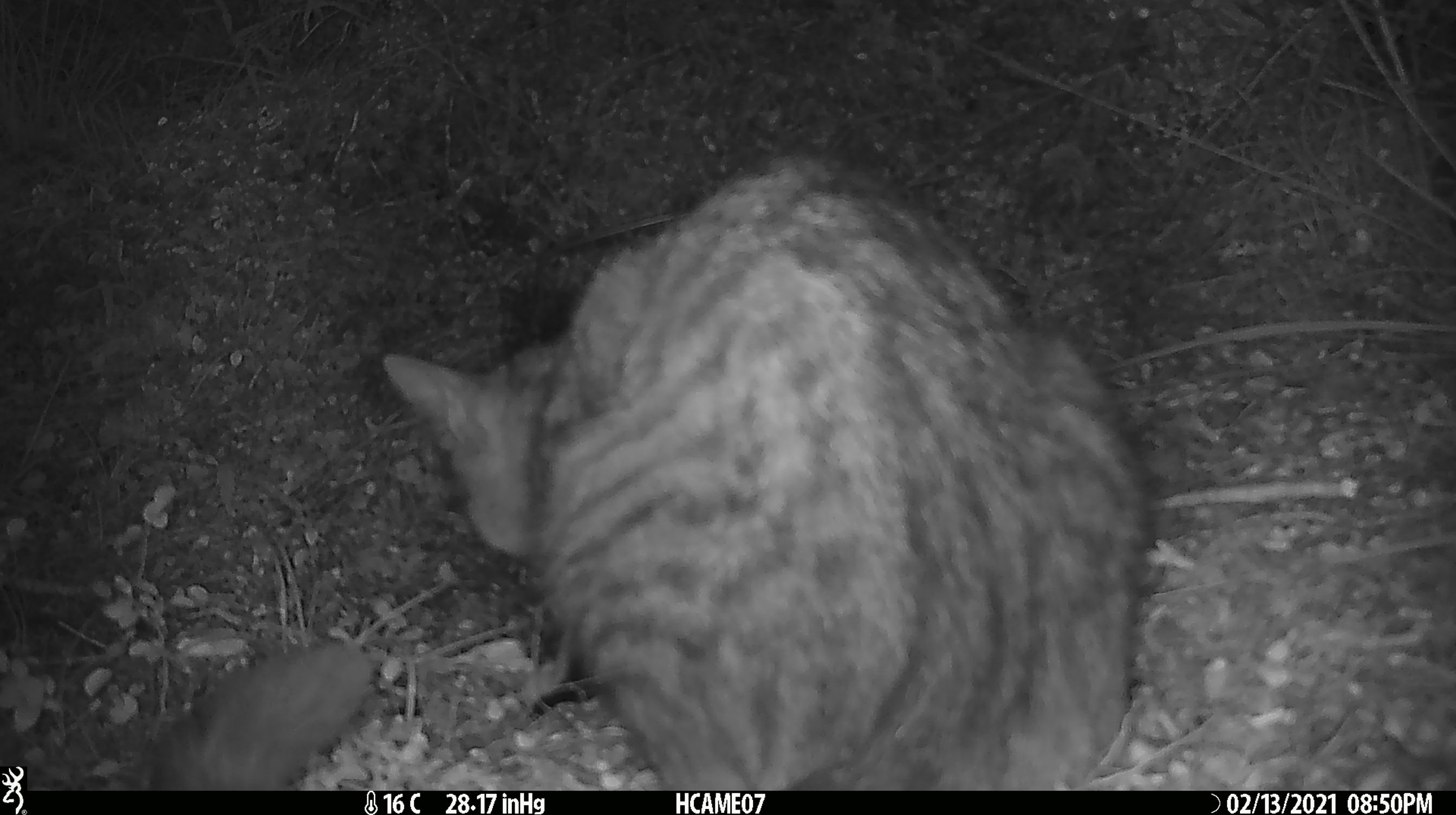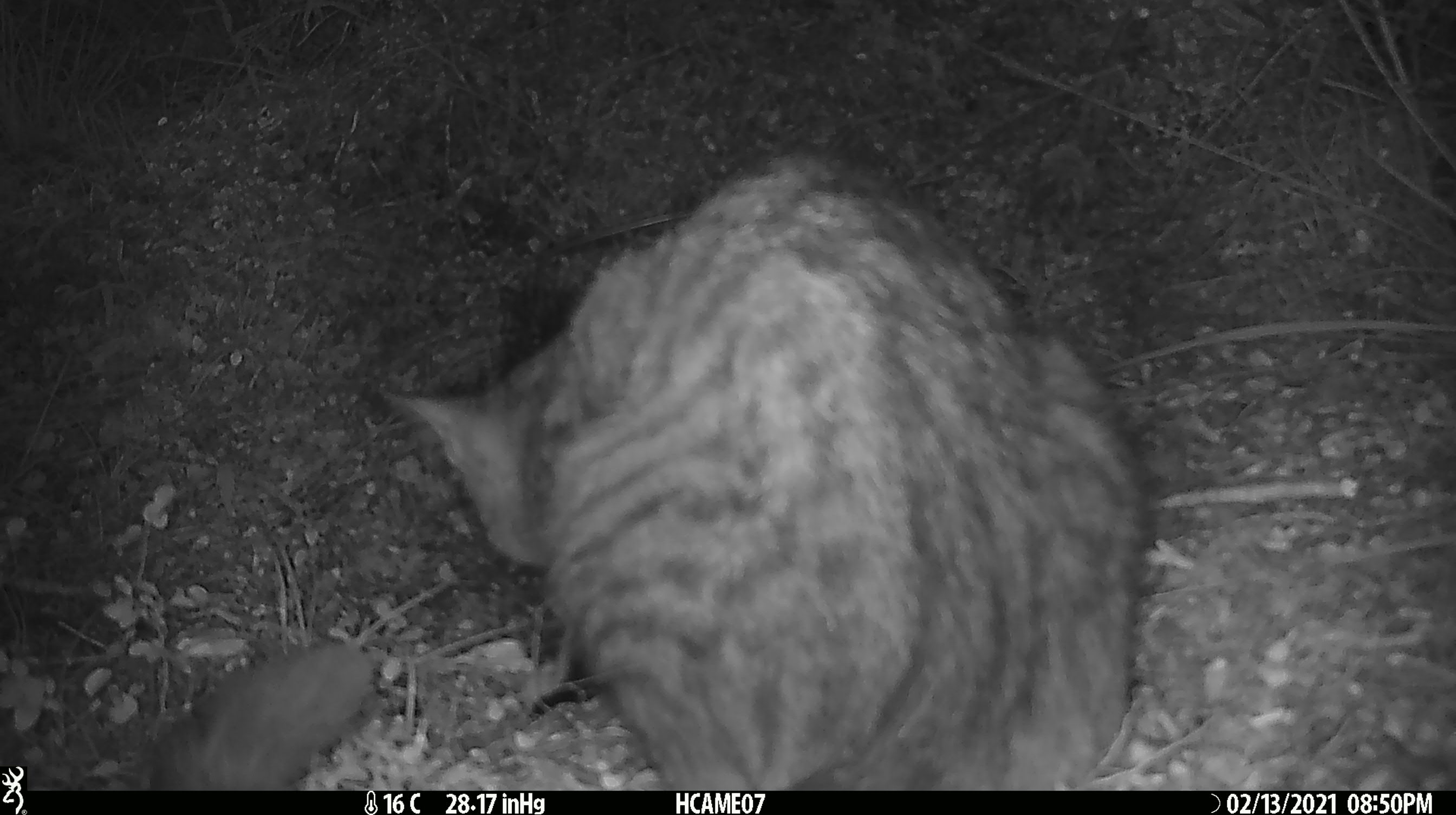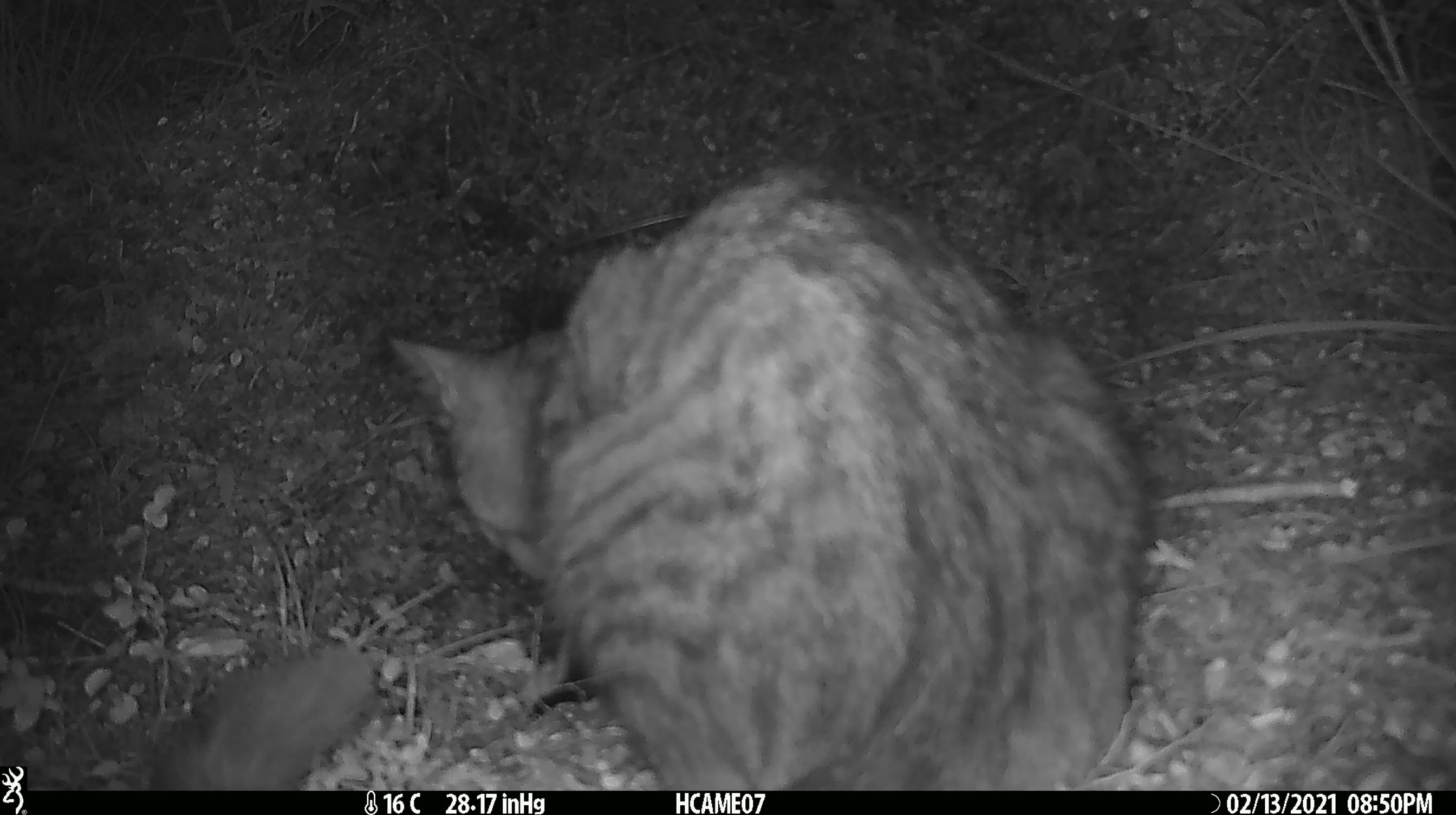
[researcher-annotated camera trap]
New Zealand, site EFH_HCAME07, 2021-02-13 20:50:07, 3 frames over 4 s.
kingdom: Animalia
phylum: Chordata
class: Mammalia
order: Carnivora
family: Felidae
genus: Felis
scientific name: Felis catus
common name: domestic cat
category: cat